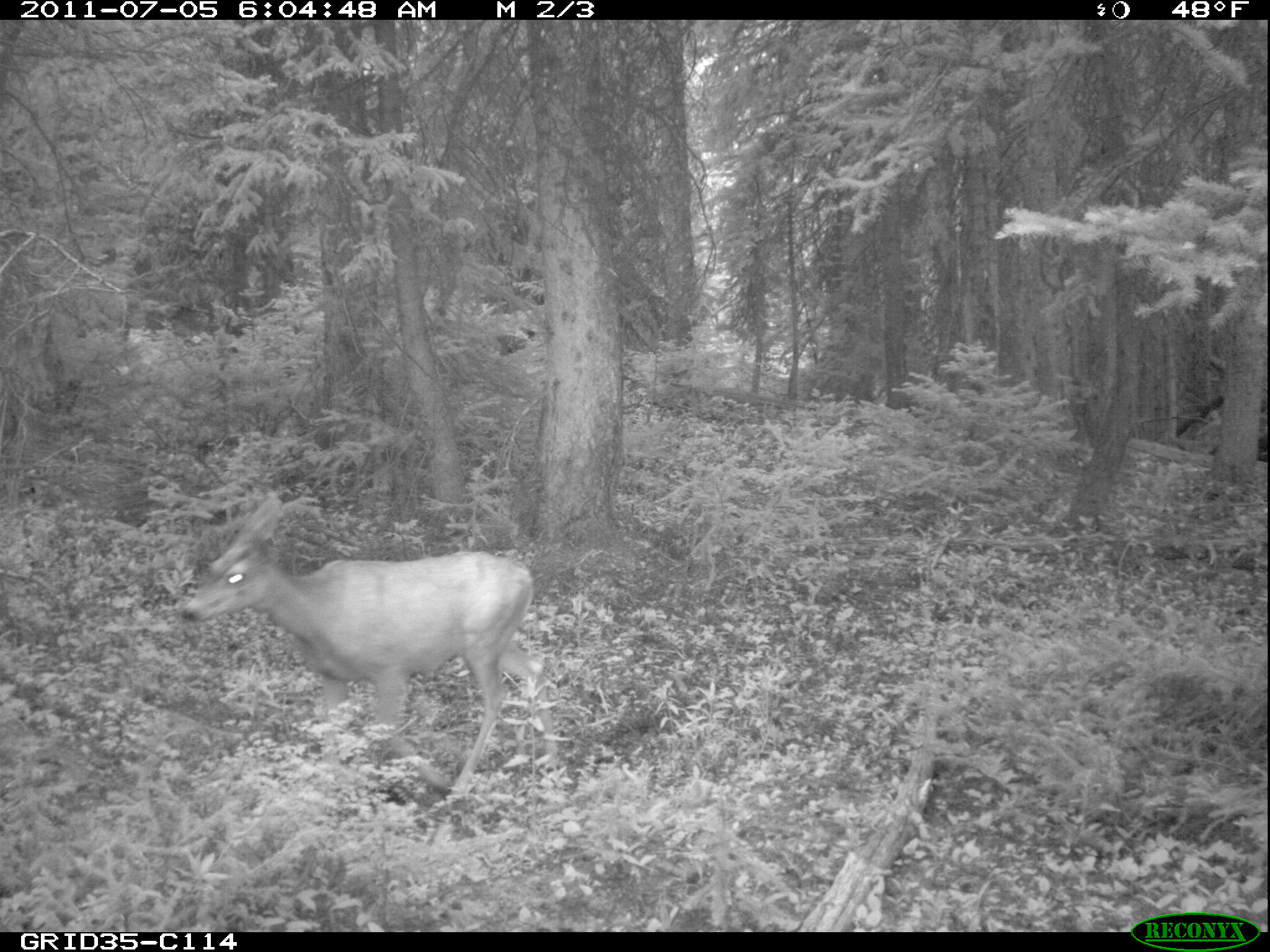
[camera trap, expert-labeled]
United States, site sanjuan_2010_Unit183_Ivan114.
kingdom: Animalia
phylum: Chordata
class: Mammalia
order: Artiodactyla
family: Cervidae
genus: Odocoileus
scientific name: Odocoileus hemionus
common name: mule deer